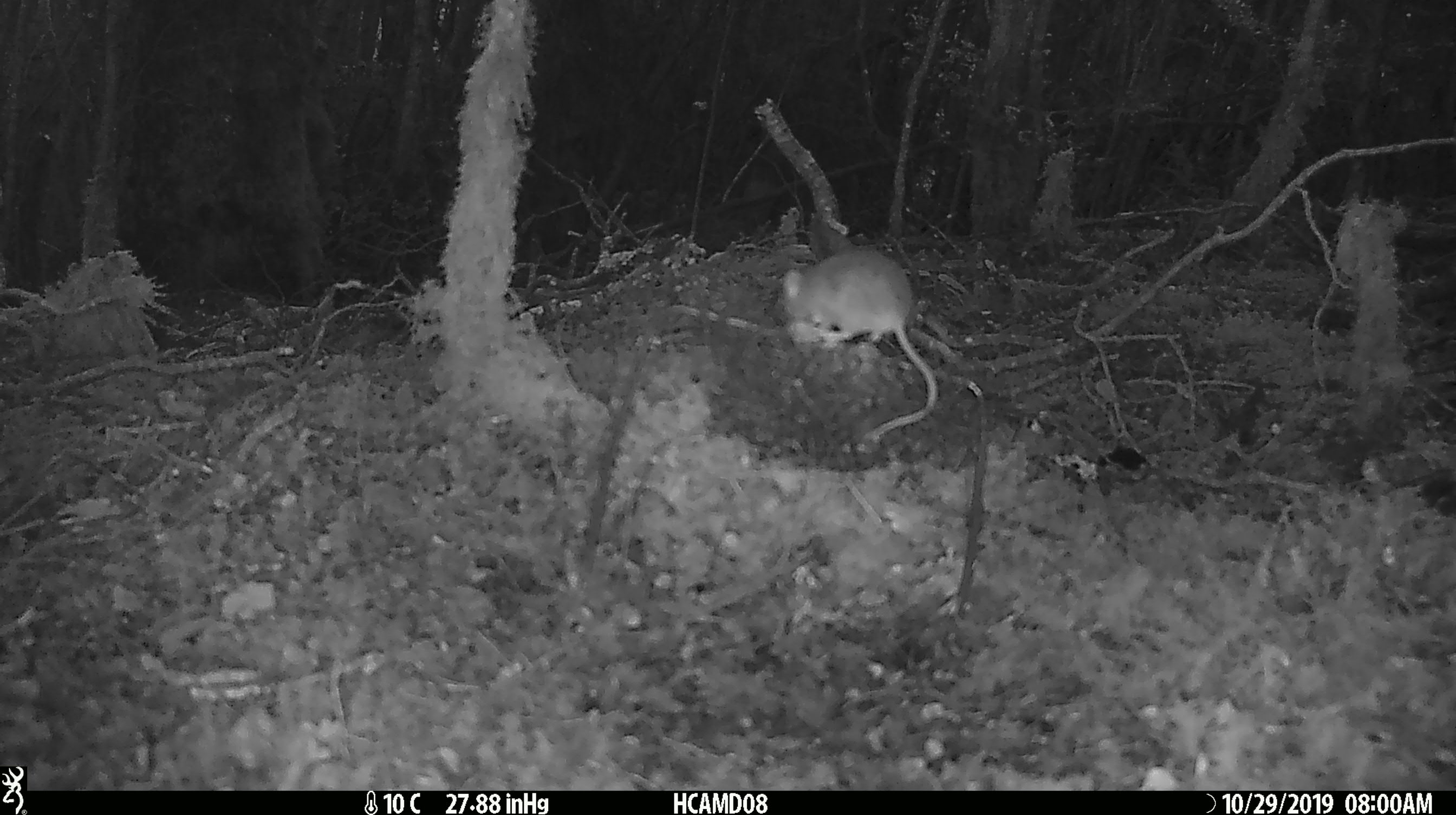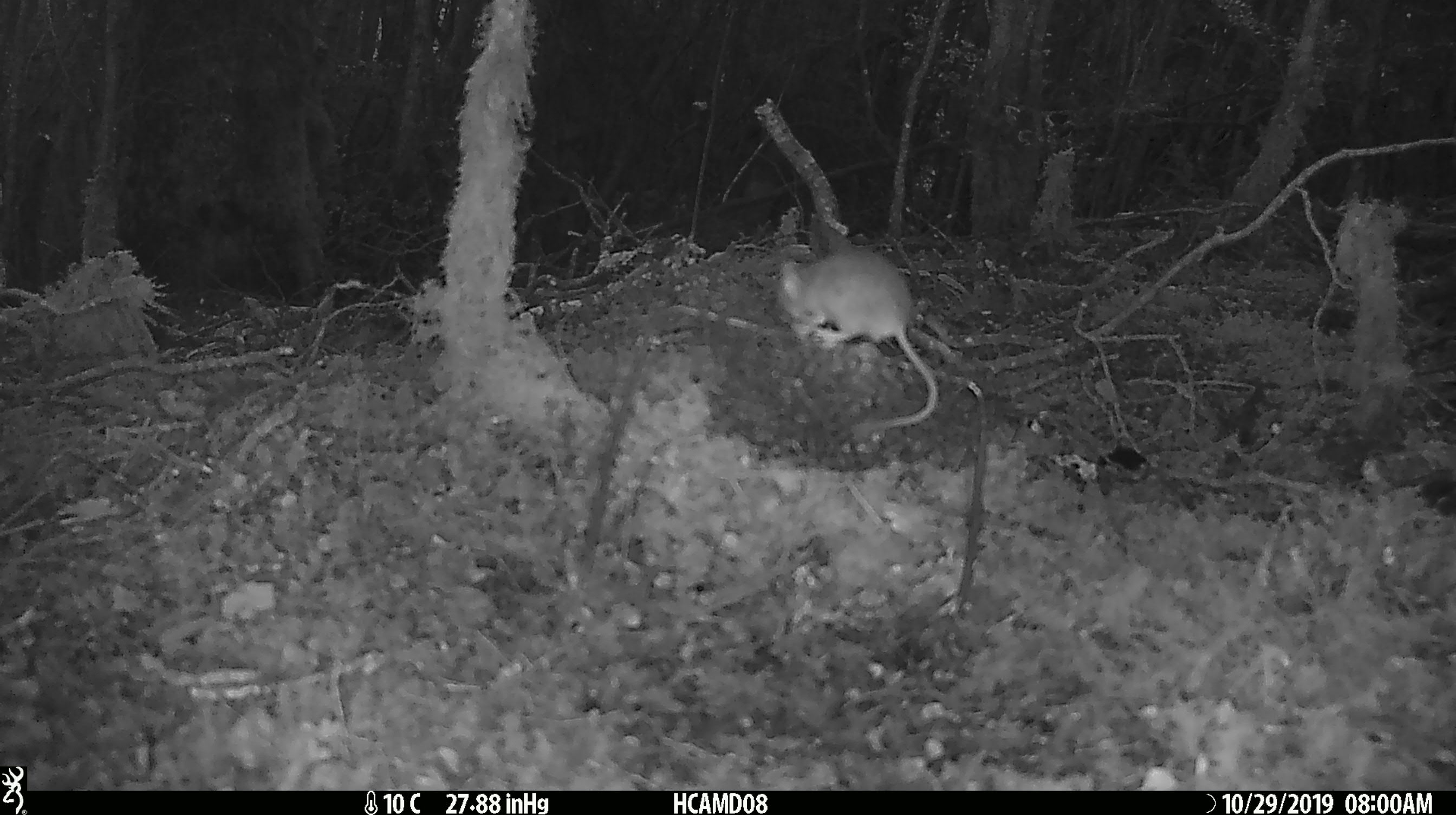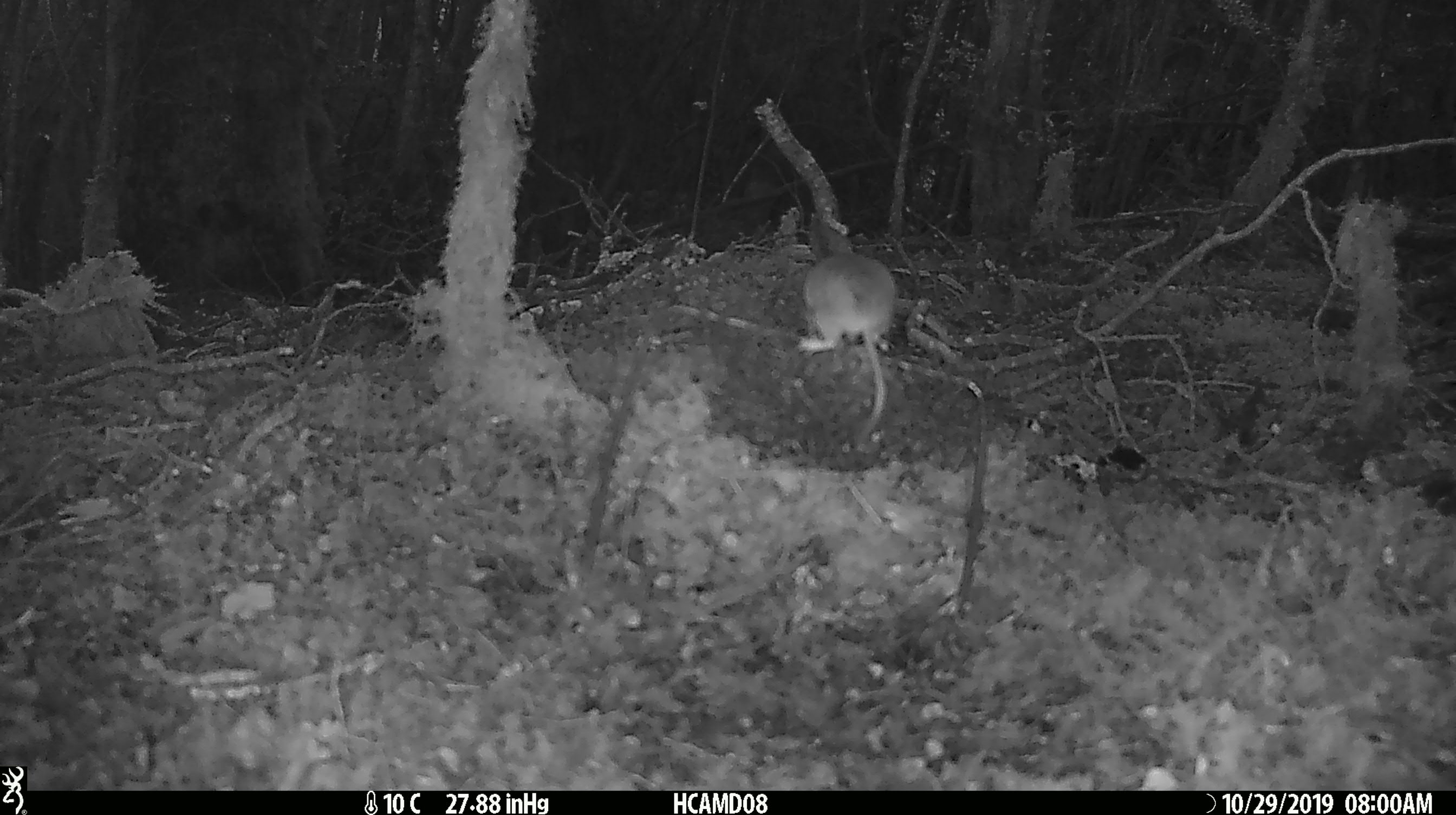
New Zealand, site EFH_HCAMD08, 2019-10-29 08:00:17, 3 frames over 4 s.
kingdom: Animalia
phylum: Chordata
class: Mammalia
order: Rodentia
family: Muridae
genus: Mus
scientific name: Mus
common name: mouse